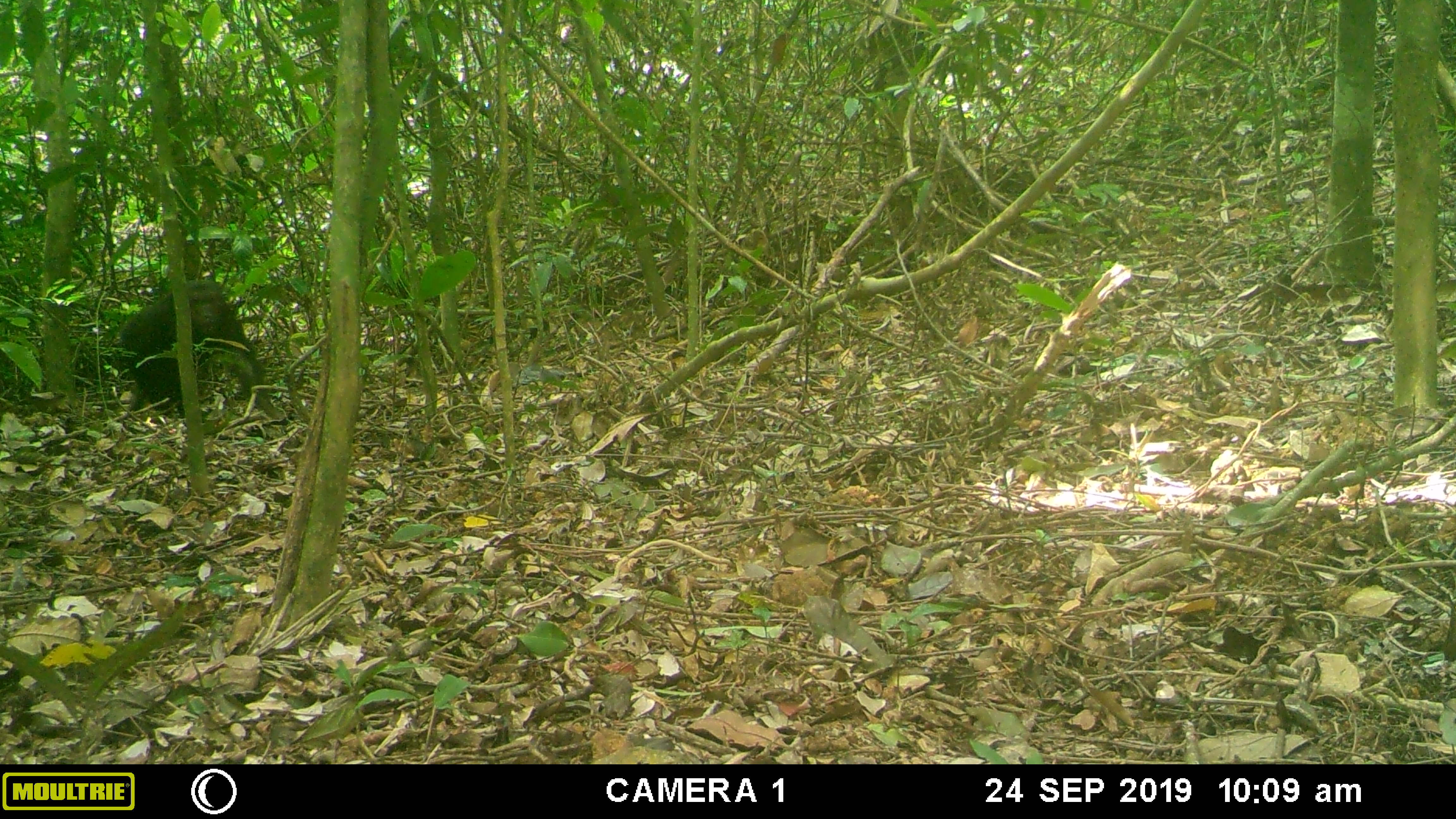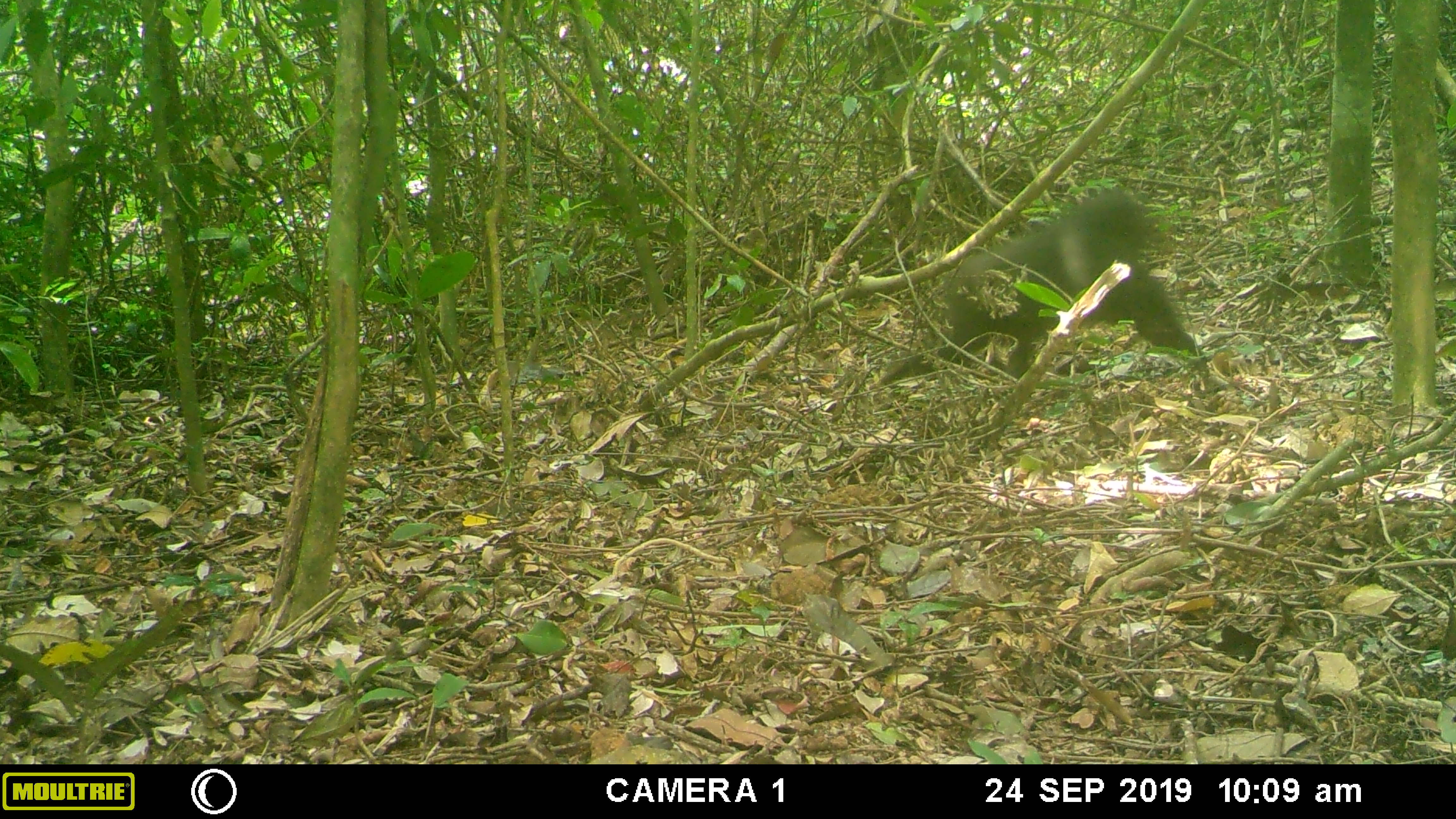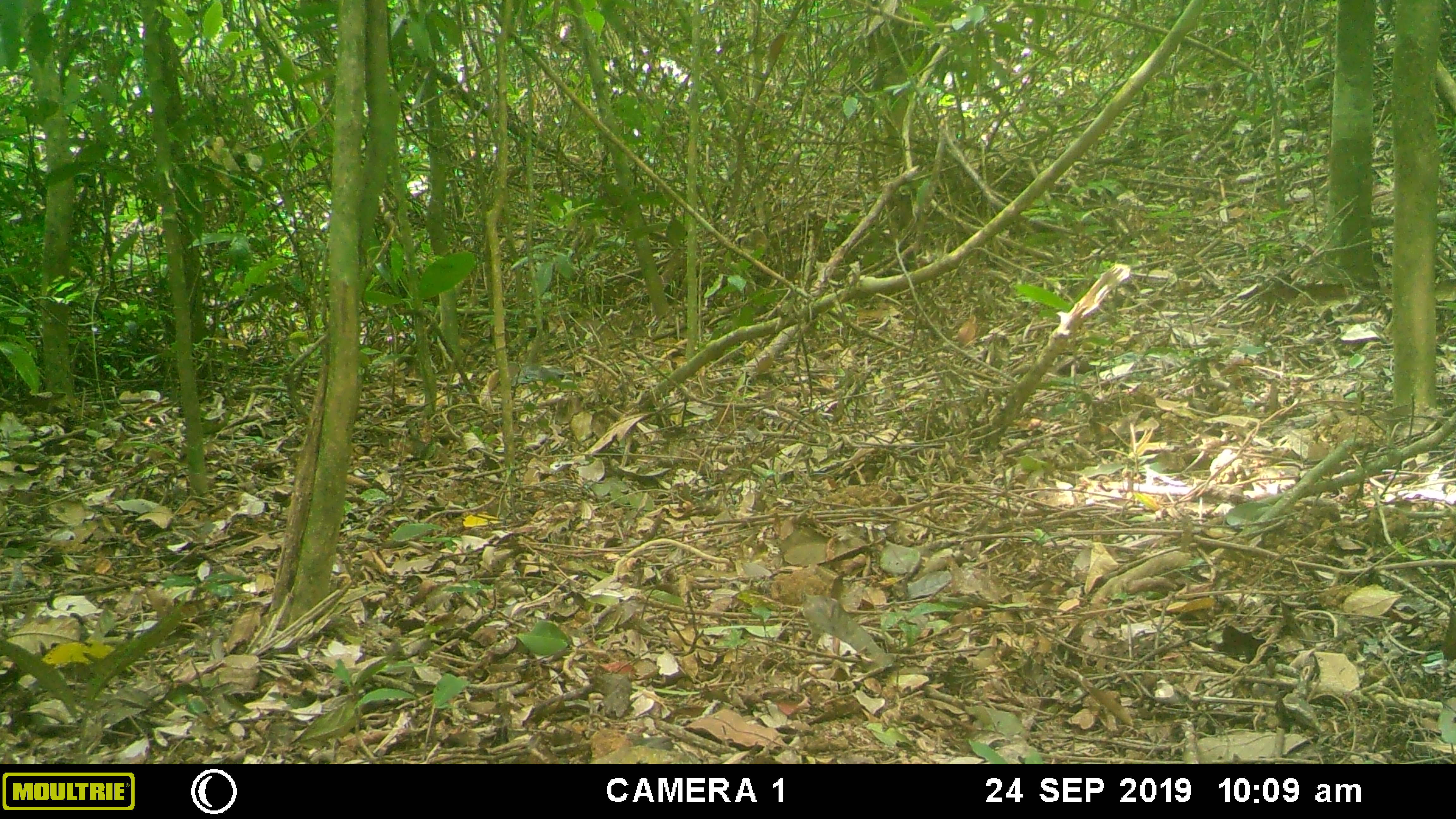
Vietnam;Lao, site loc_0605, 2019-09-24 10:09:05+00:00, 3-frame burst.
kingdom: Animalia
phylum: Chordata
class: Mammalia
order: Primates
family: Cercopithecidae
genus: Macaca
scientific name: Macaca arctoides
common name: stump-tailed macaque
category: stump tailed macaque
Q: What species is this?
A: Stump tailed macaque (stump-tailed macaque) (Macaca arctoides).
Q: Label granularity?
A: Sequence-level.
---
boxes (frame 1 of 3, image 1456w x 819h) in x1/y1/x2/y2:
stump tailed macaque: 121/278/284/420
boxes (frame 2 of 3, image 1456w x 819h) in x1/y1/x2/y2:
stump tailed macaque: 878/190/1211/382